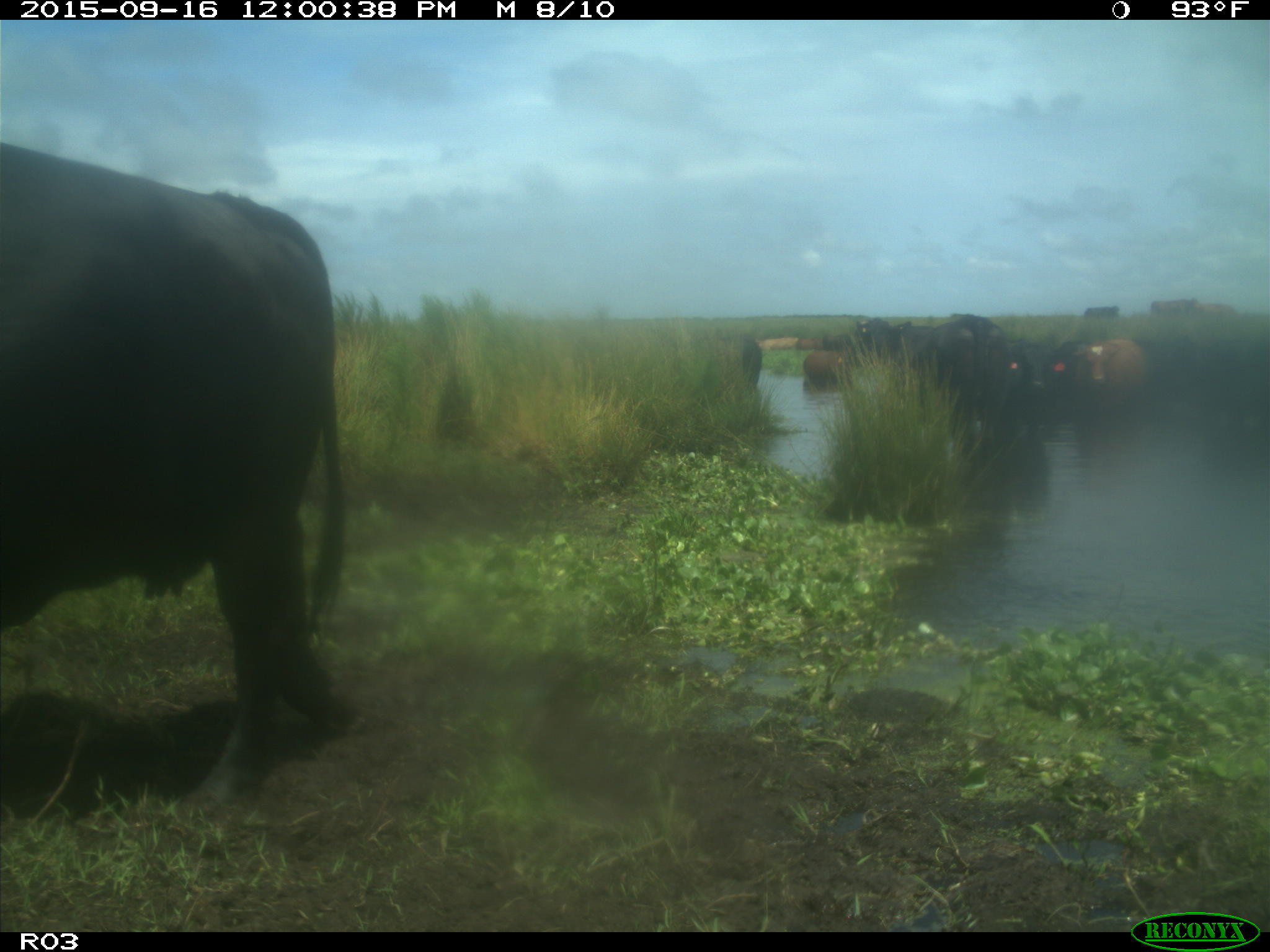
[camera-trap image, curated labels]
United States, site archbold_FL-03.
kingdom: Animalia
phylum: Chordata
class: Mammalia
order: Artiodactyla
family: Bovidae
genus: Bos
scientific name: Bos taurus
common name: domestic cow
Bos taurus (domestic cow).